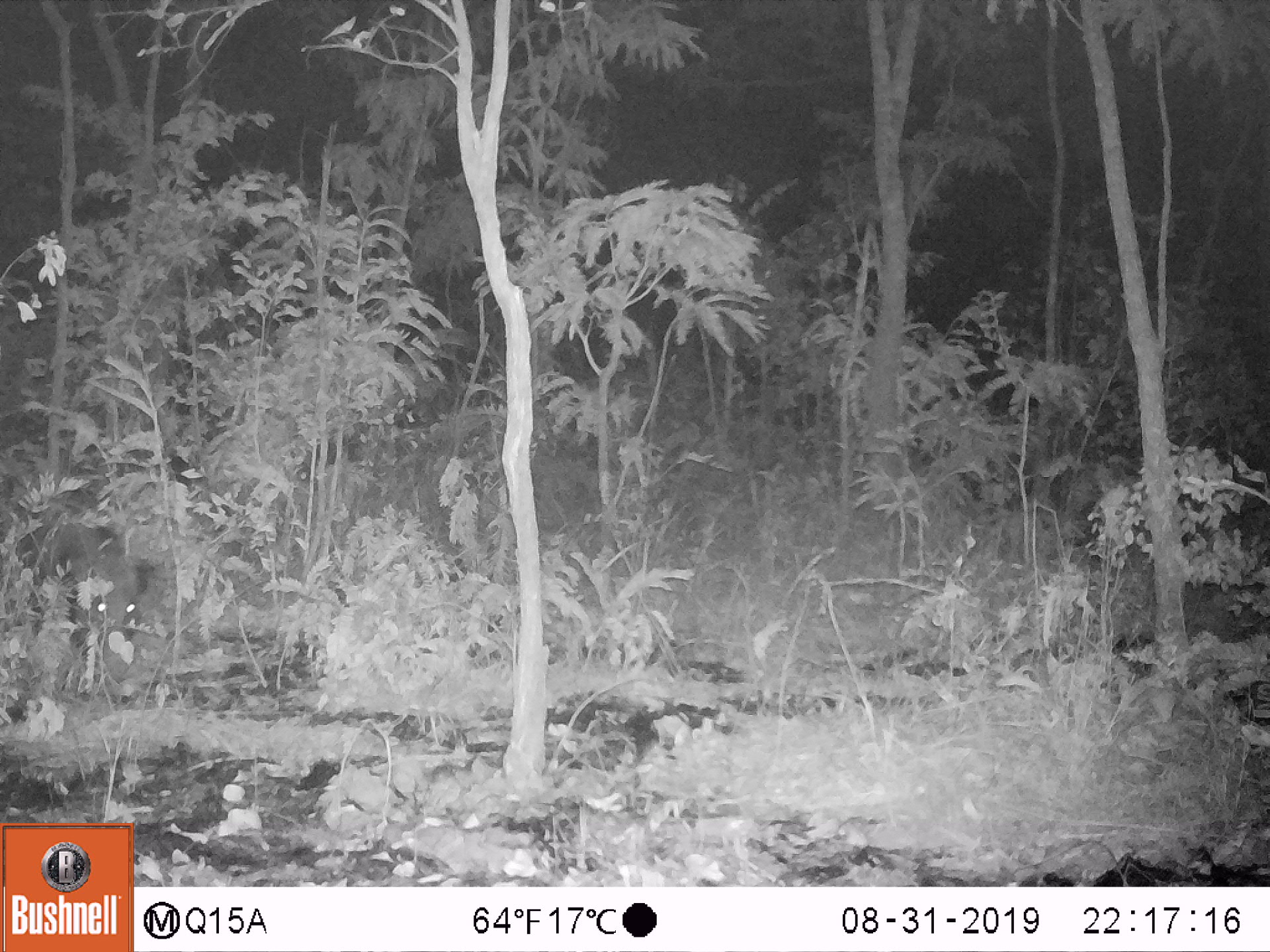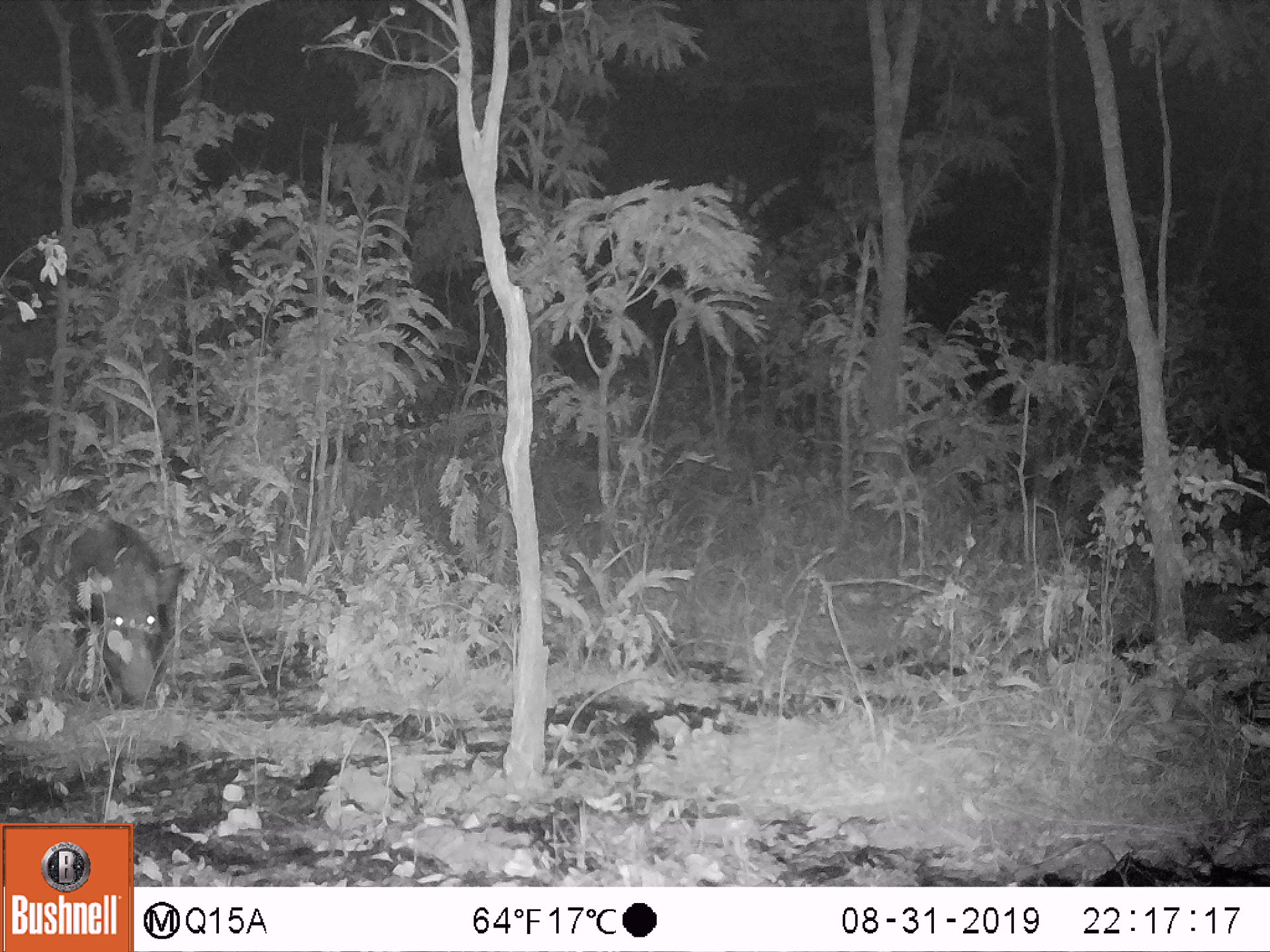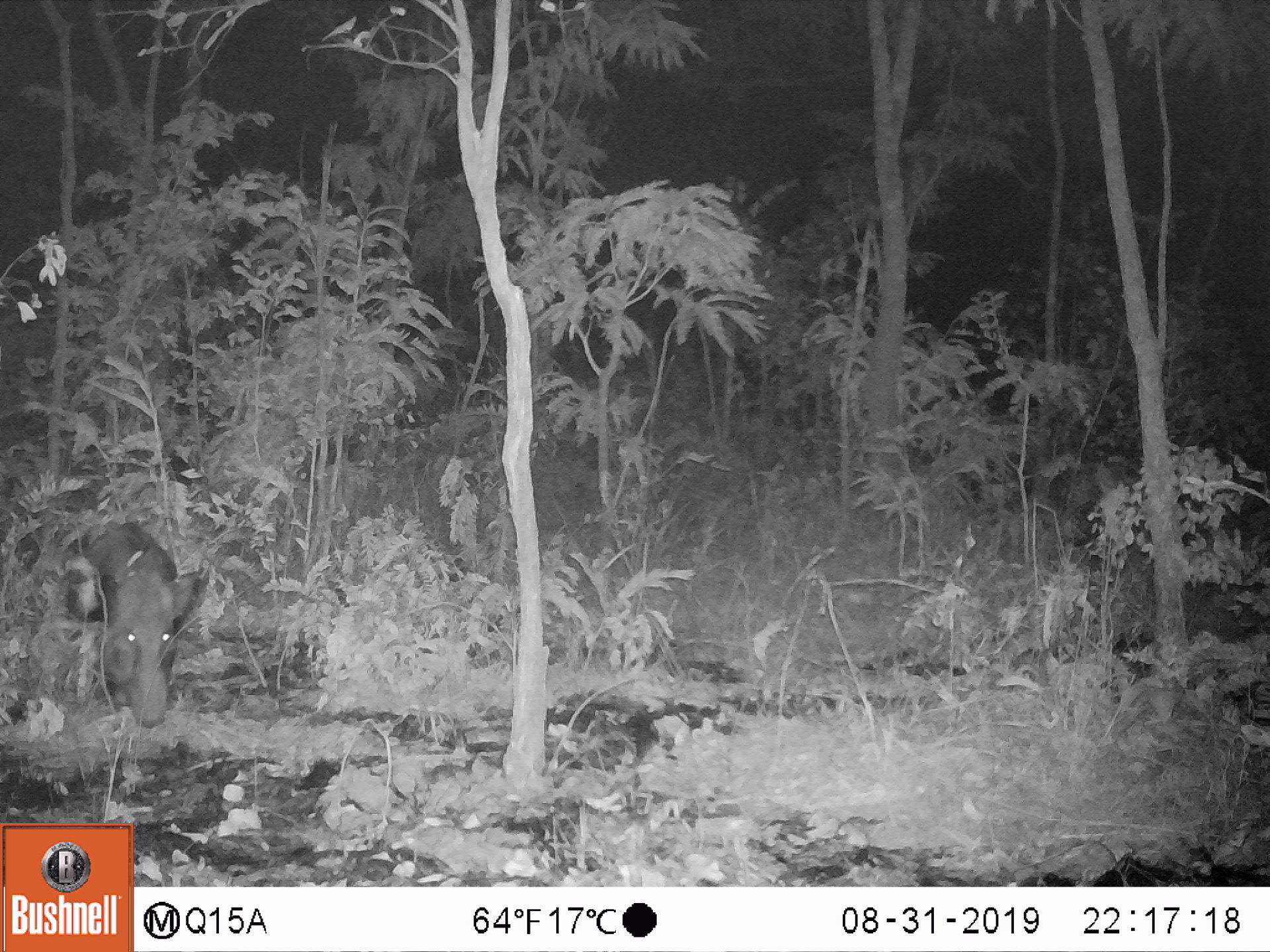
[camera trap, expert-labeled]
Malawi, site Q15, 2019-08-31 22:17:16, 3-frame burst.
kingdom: Animalia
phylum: Chordata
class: Mammalia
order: Artiodactyla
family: Suidae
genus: Potamochoerus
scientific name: Potamochoerus larvatus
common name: bushpig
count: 1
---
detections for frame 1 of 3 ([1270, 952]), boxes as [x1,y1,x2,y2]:
bushpig: [24,490,149,659]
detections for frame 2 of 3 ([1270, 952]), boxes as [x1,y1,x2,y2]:
bushpig: [61,519,192,708]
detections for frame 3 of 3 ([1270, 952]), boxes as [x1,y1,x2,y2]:
bushpig: [72,519,208,726]